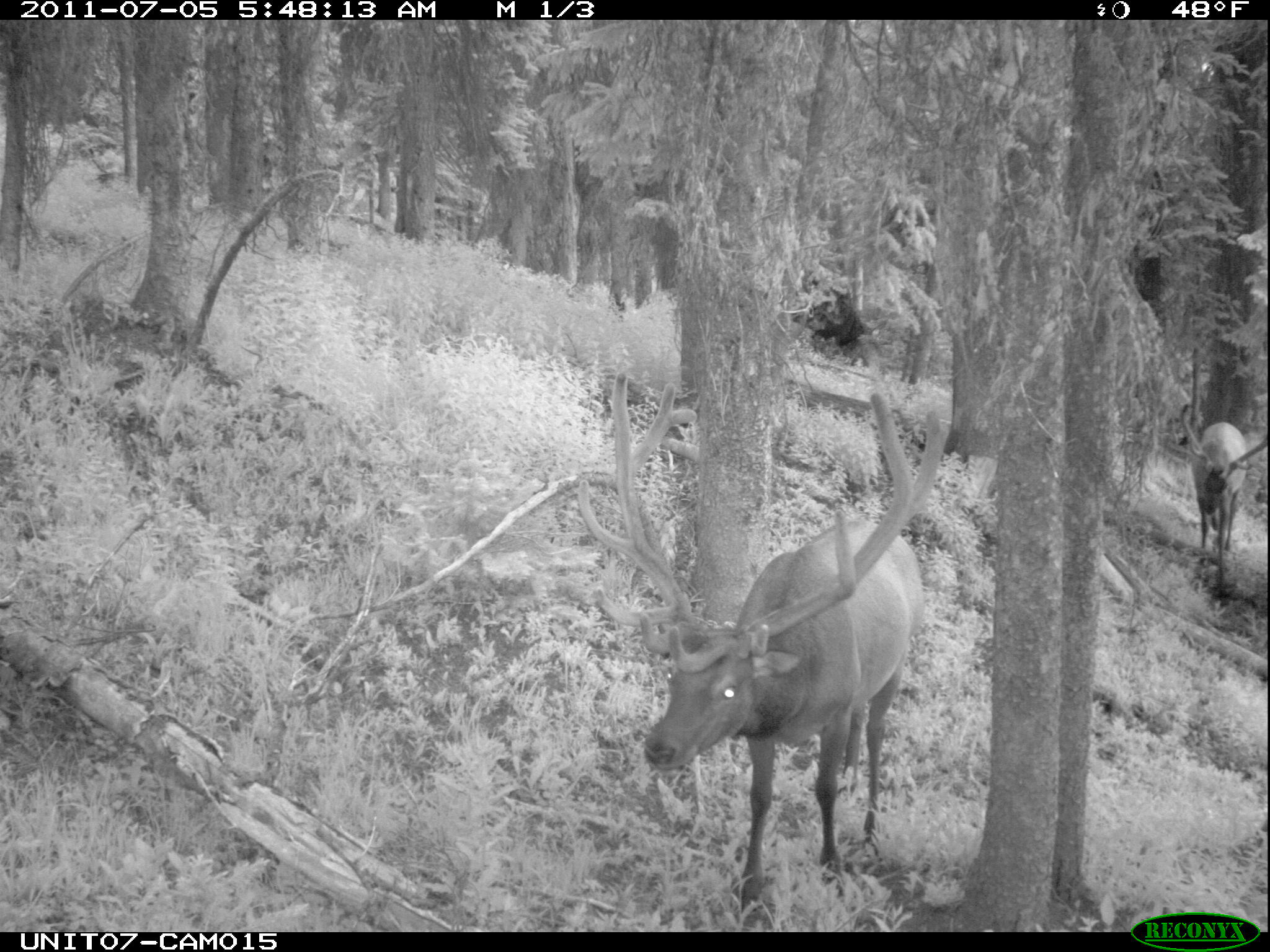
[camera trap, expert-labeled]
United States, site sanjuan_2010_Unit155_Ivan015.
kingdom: Animalia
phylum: Chordata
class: Mammalia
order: Artiodactyla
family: Cervidae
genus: Cervus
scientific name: Cervus elaphus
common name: red deer